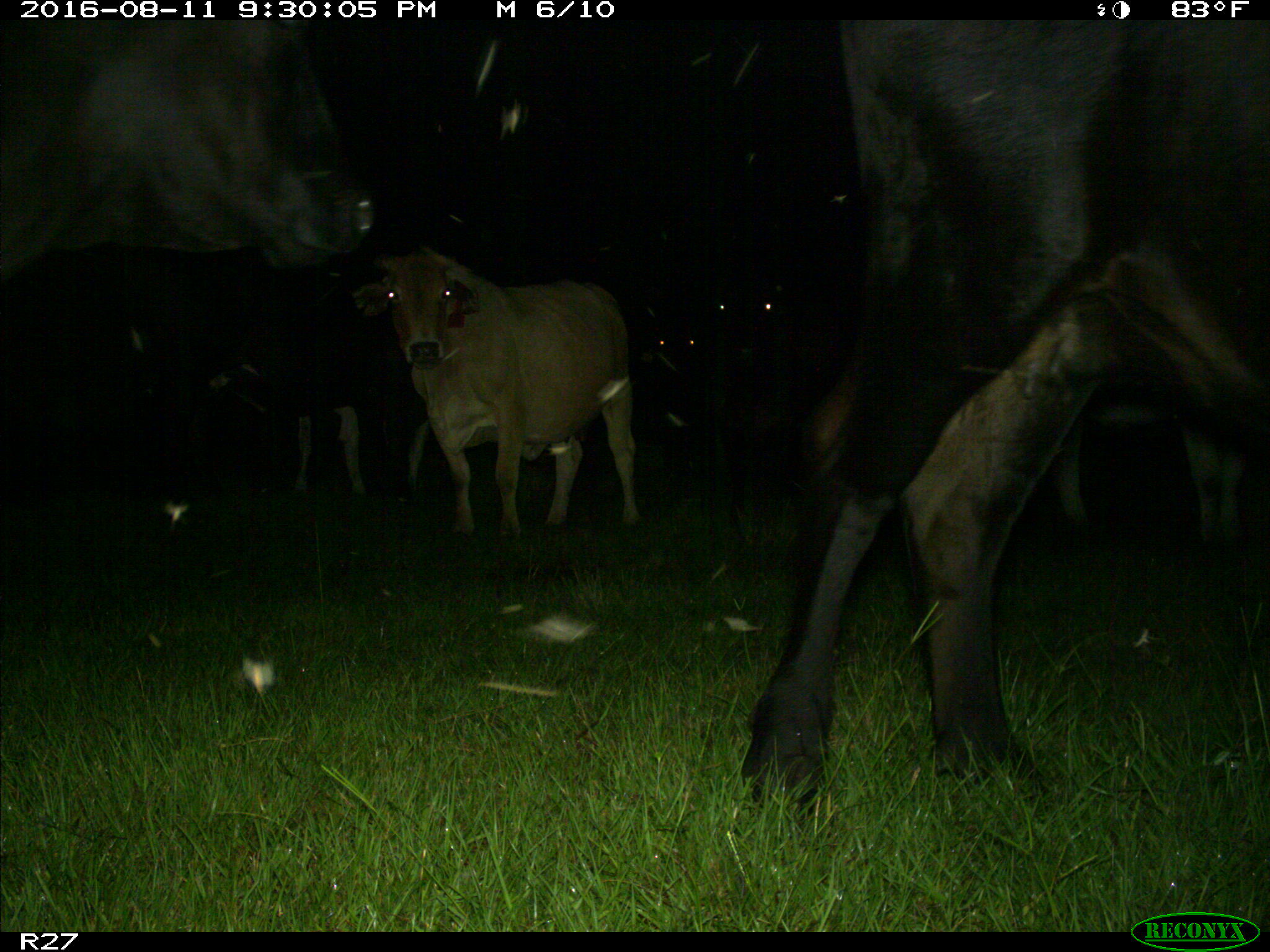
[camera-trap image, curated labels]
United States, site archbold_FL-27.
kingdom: Animalia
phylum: Chordata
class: Mammalia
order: Artiodactyla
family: Bovidae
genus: Bos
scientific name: Bos taurus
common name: domestic cow